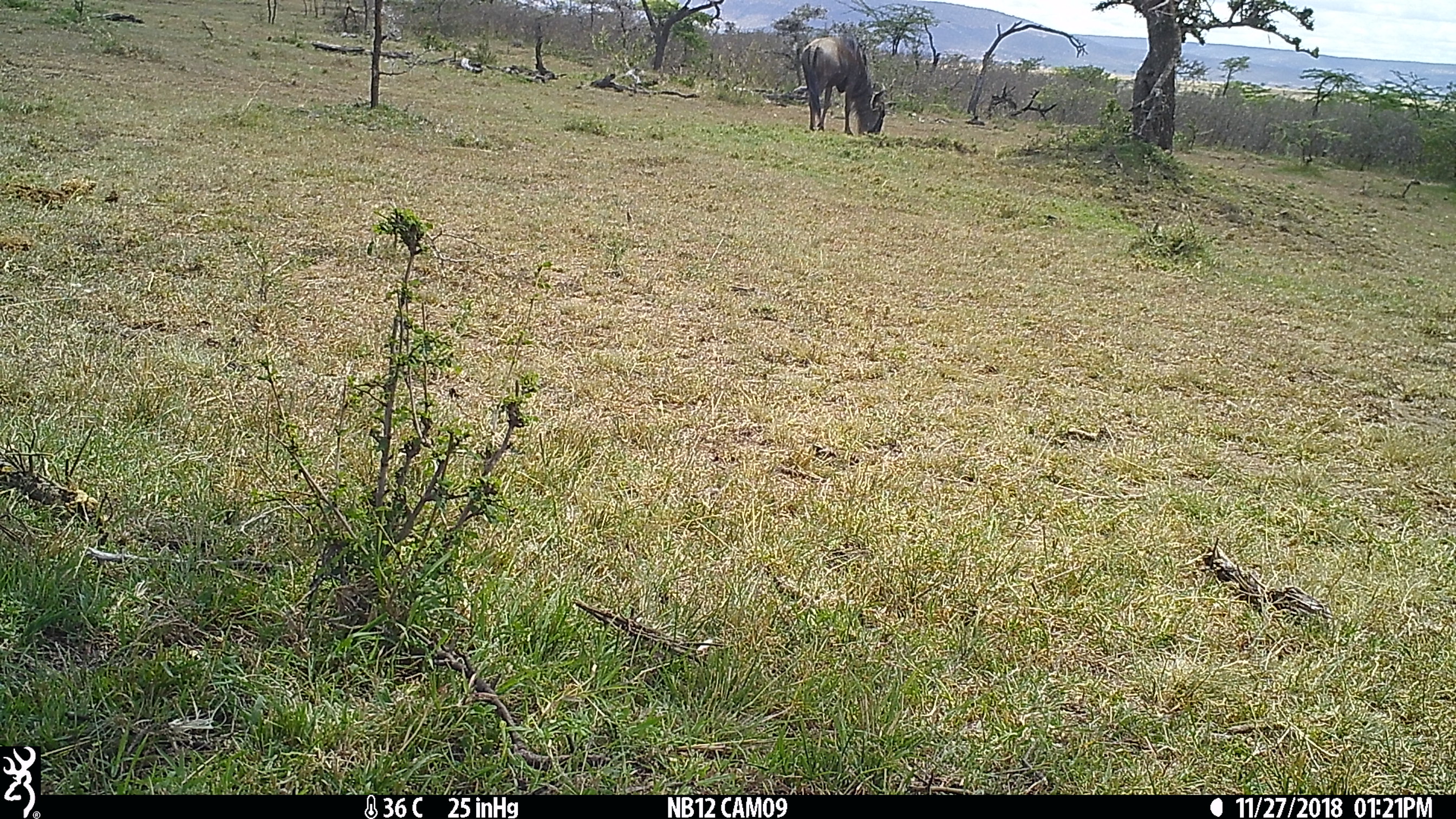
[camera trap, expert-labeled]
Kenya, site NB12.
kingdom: Animalia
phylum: Chordata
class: Mammalia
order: Artiodactyla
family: Bovidae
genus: Connochaetes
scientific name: Connochaetes taurinus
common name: blue wildebeest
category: wildebeest